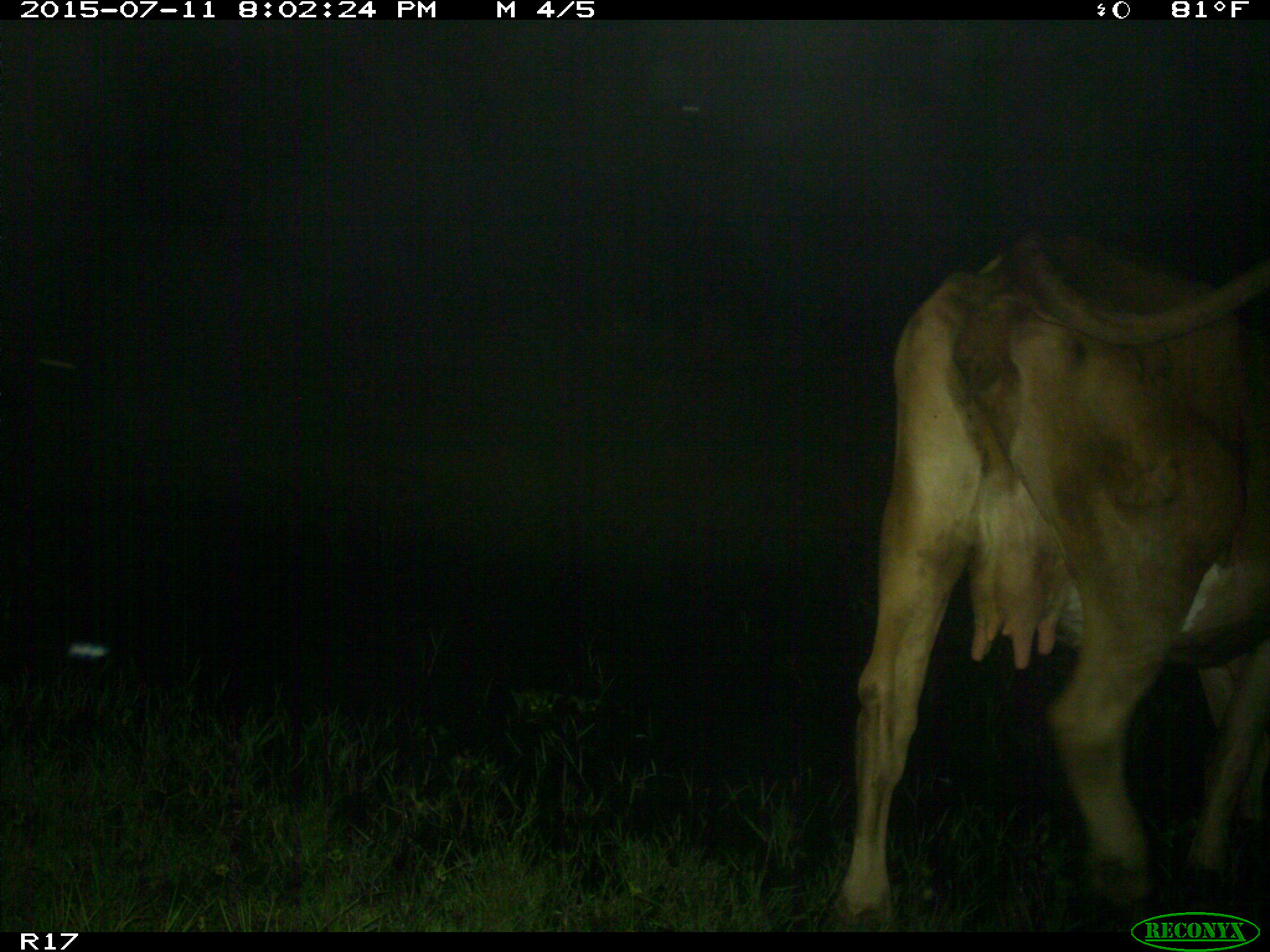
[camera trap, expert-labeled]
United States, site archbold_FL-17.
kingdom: Animalia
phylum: Chordata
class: Mammalia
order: Artiodactyla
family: Bovidae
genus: Bos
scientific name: Bos taurus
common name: domestic cow